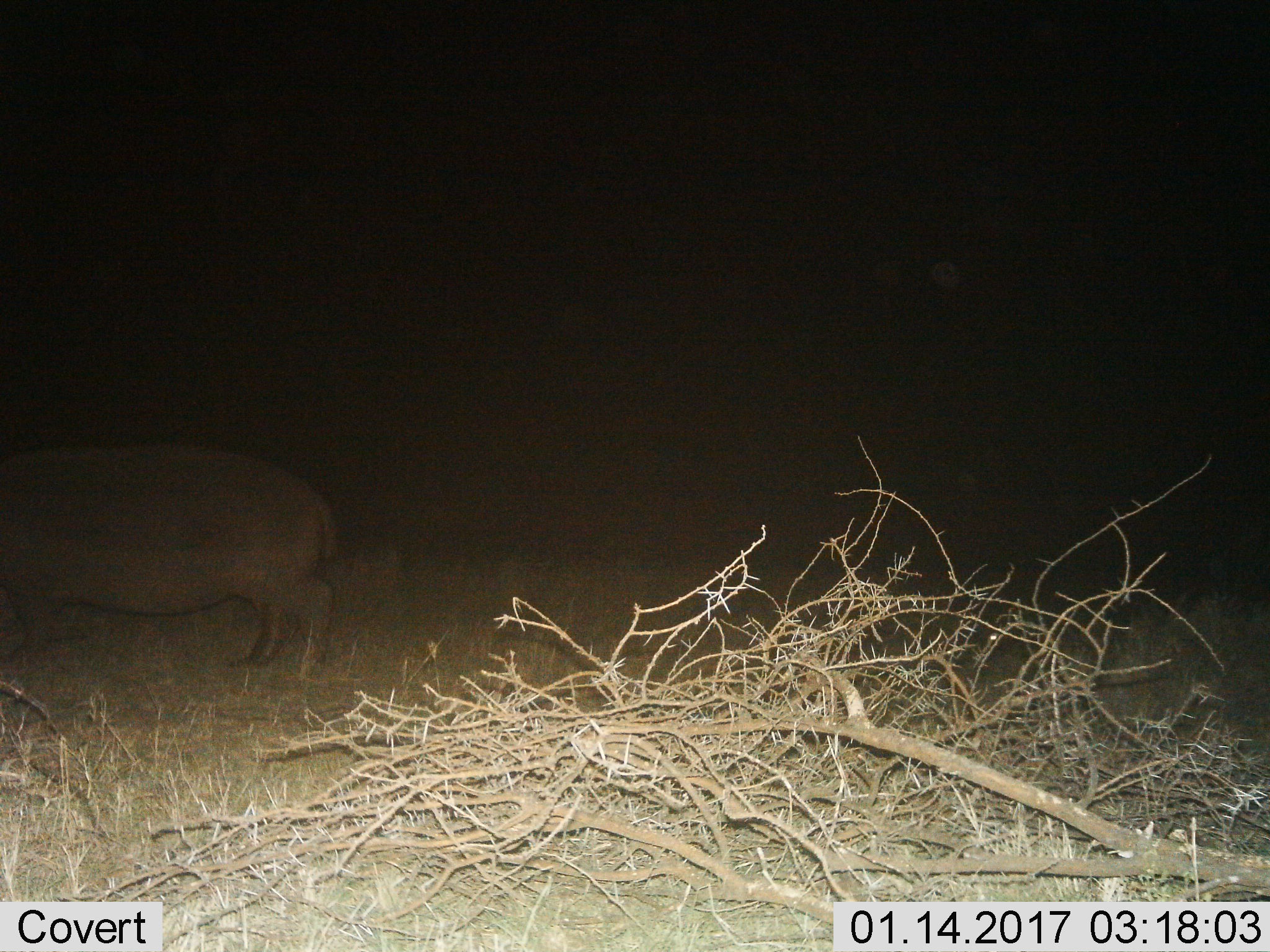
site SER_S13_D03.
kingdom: Animalia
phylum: Chordata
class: Mammalia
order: Artiodactyla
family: Hippopotamidae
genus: Hippopotamus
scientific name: Hippopotamus amphibius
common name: hippopotamus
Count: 1.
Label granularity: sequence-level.